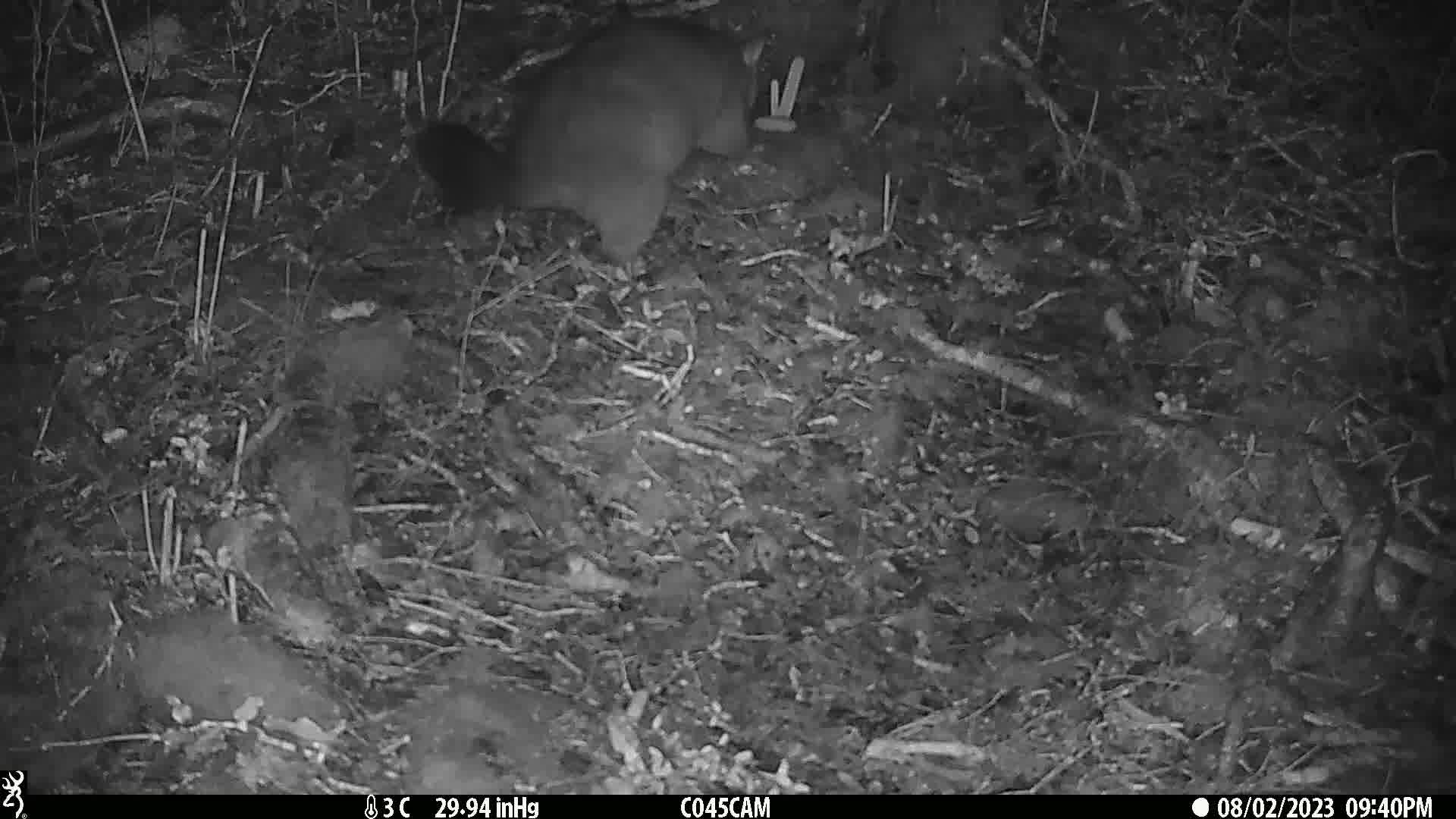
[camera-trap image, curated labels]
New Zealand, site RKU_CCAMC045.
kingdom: Animalia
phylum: Chordata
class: Mammalia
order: Diprotodontia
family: Phalangeridae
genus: Trichosurus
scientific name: Trichosurus vulpecula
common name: common brushtail possum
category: possum